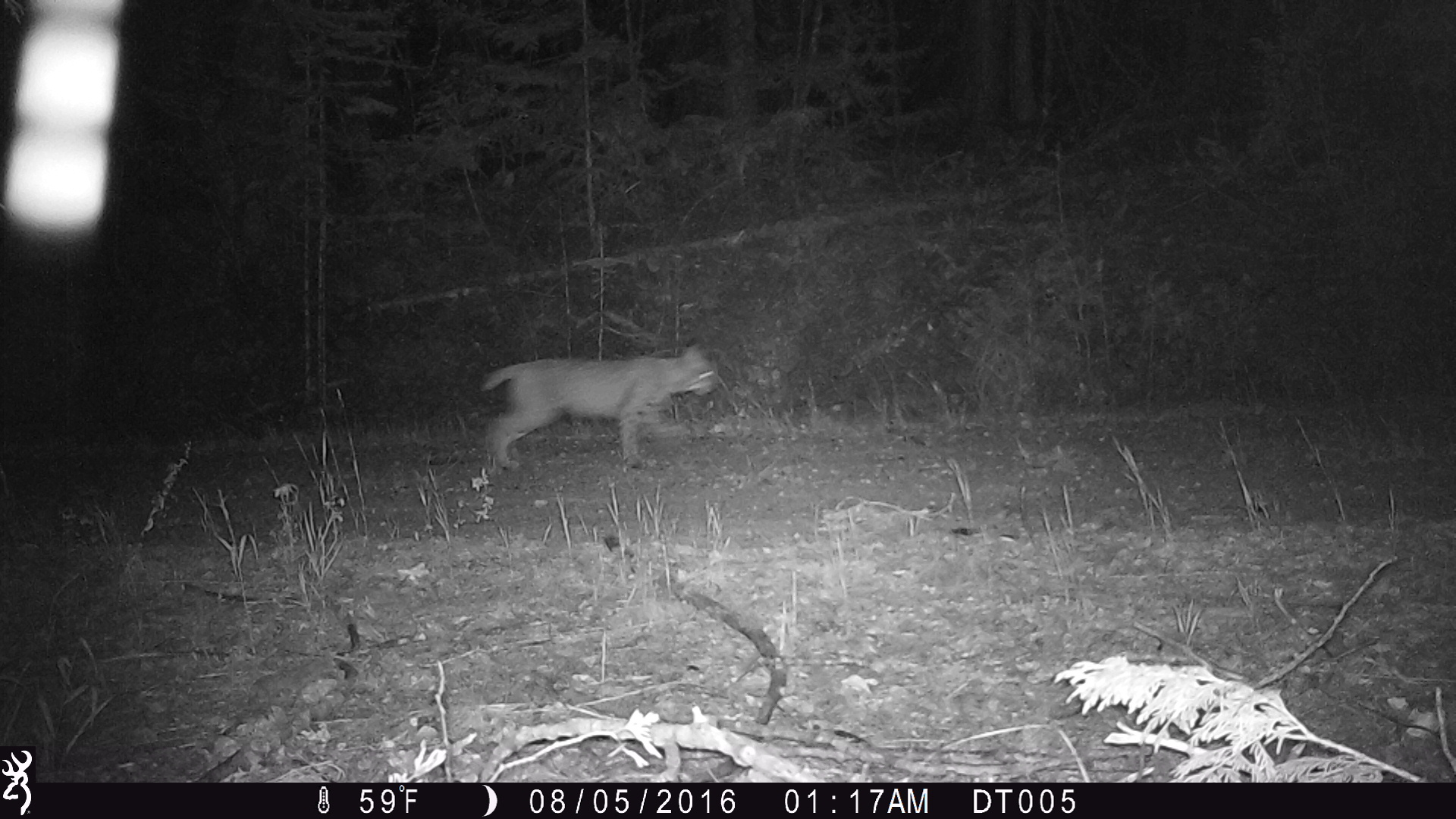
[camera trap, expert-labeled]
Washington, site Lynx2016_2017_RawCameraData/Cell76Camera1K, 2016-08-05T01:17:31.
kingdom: Animalia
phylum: Chordata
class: Mammalia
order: Carnivora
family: Felidae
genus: Lynx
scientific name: Lynx rufus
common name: bobcat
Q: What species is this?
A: Lynx rufus (bobcat).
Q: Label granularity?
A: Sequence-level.